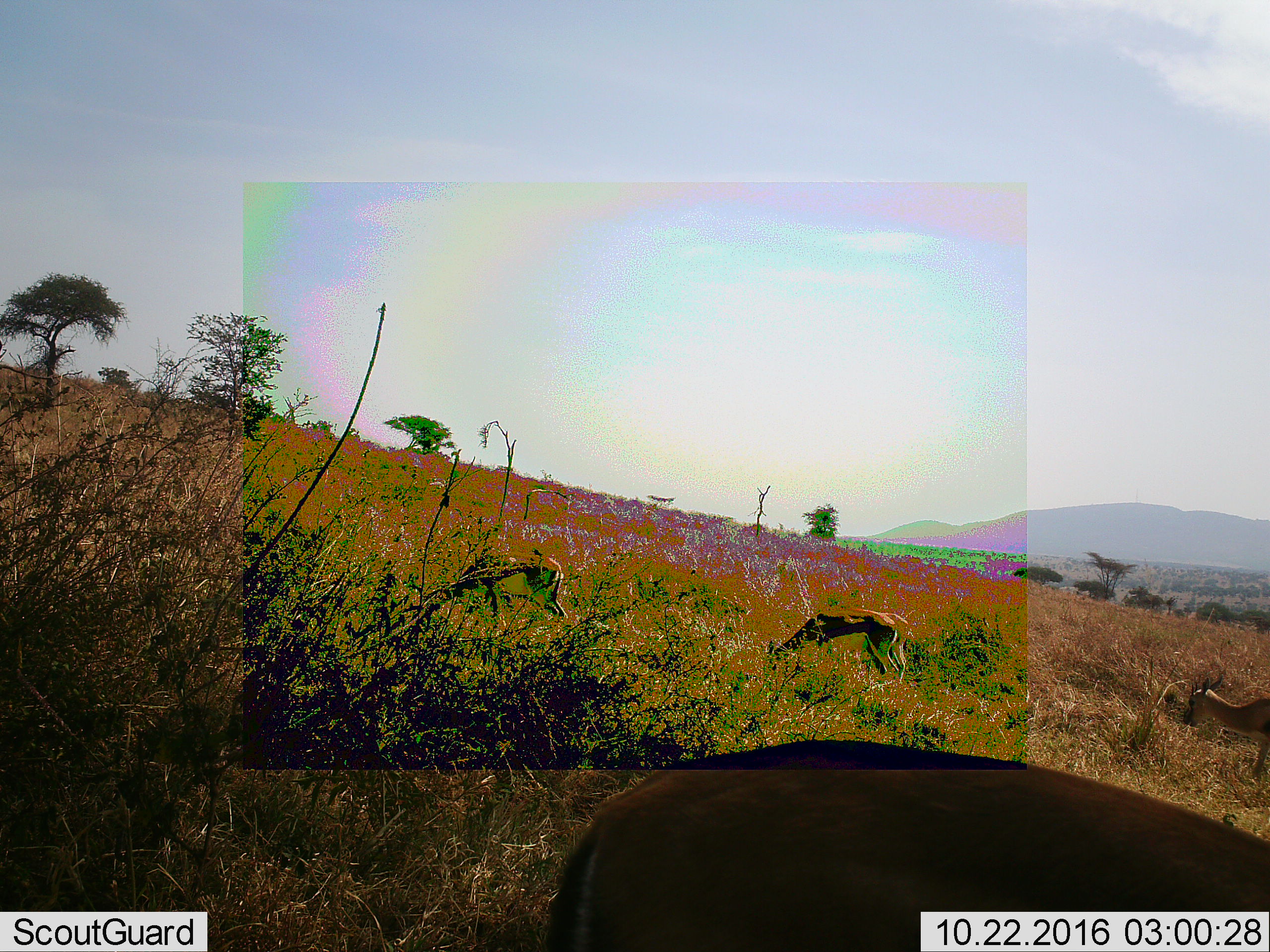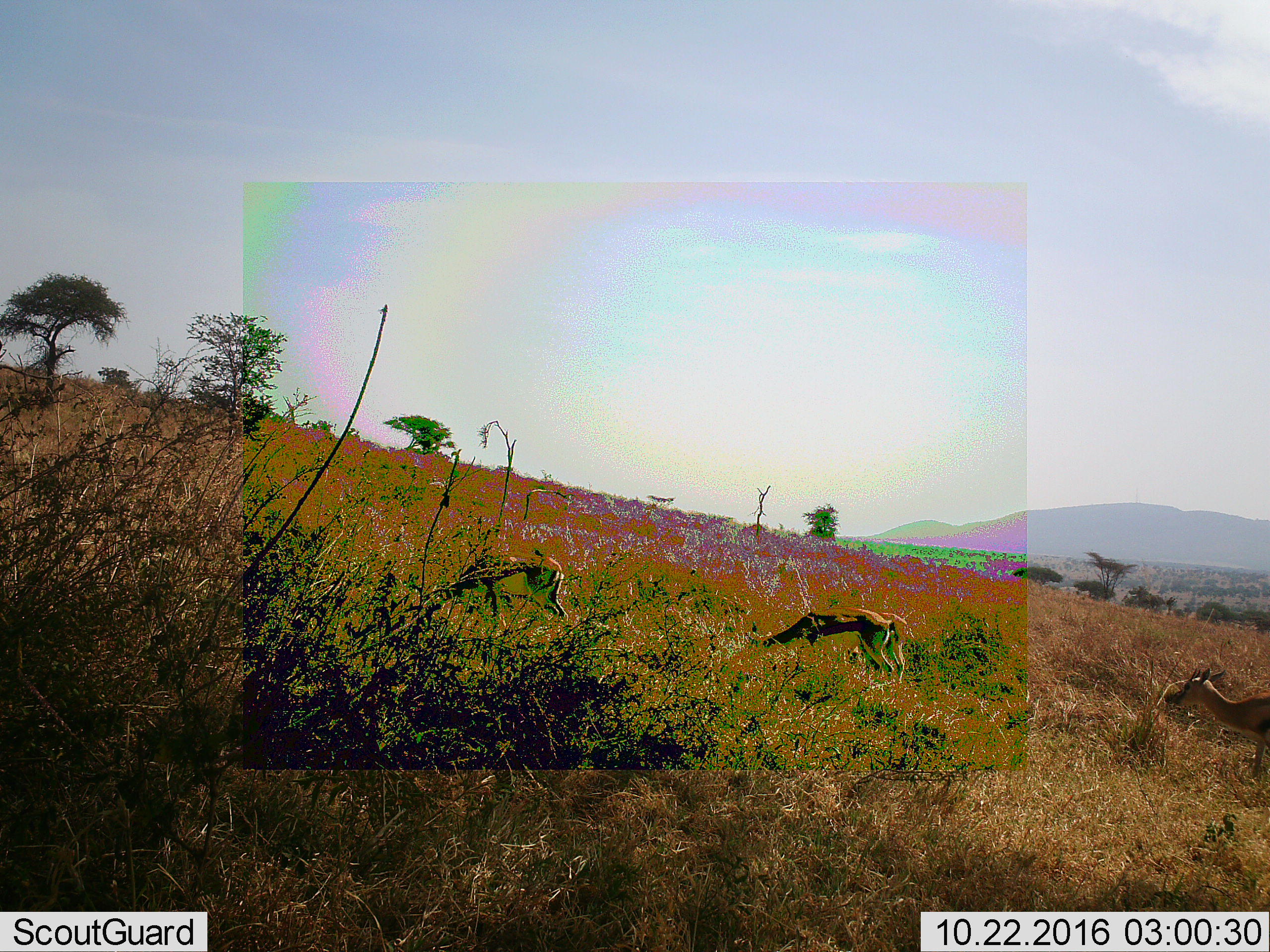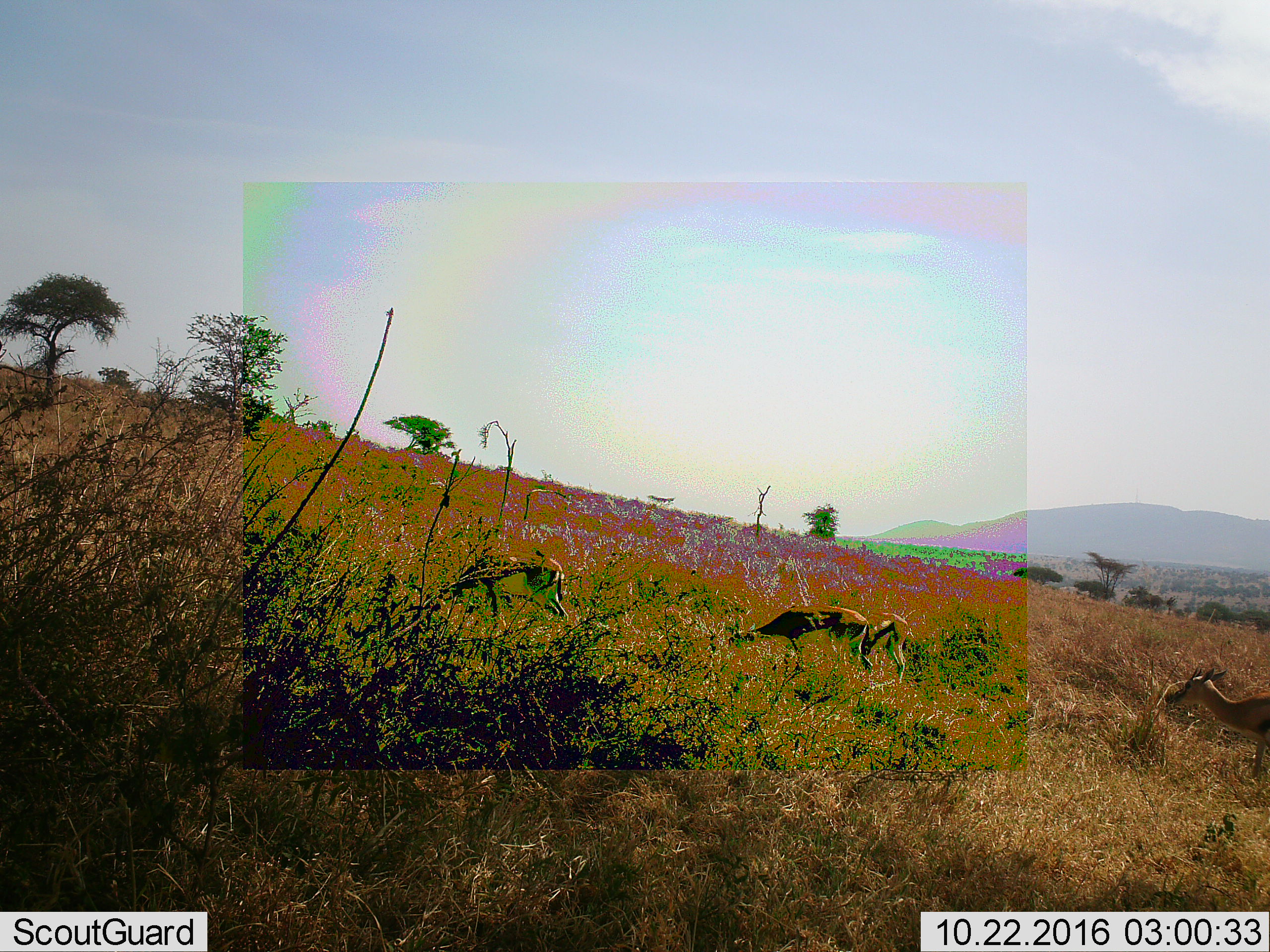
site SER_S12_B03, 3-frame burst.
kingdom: Animalia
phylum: Chordata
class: Mammalia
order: Artiodactyla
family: Bovidae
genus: Eudorcas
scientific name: Eudorcas thomsonii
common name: thomson's gazelle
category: gazellethomsons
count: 4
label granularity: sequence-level